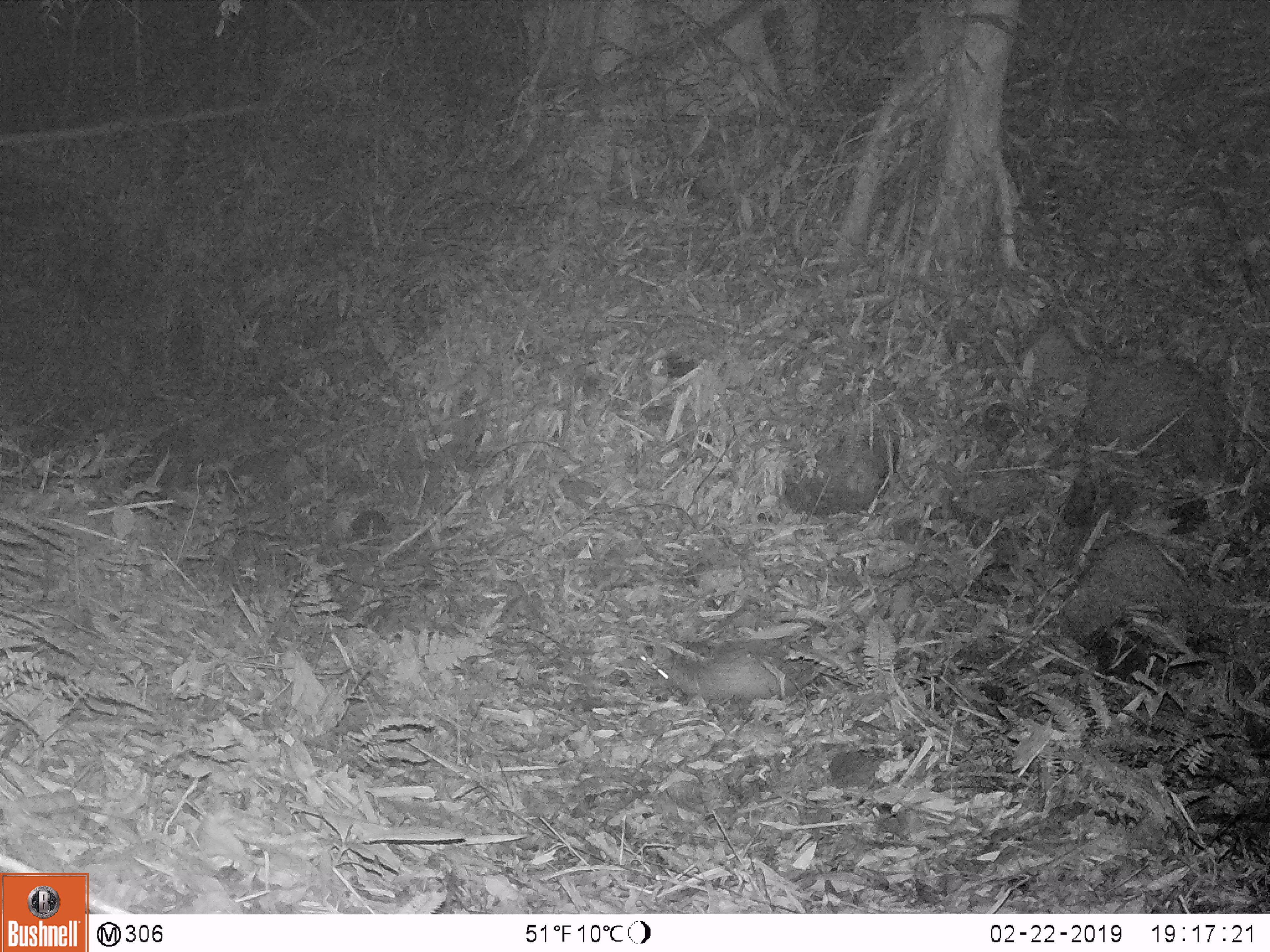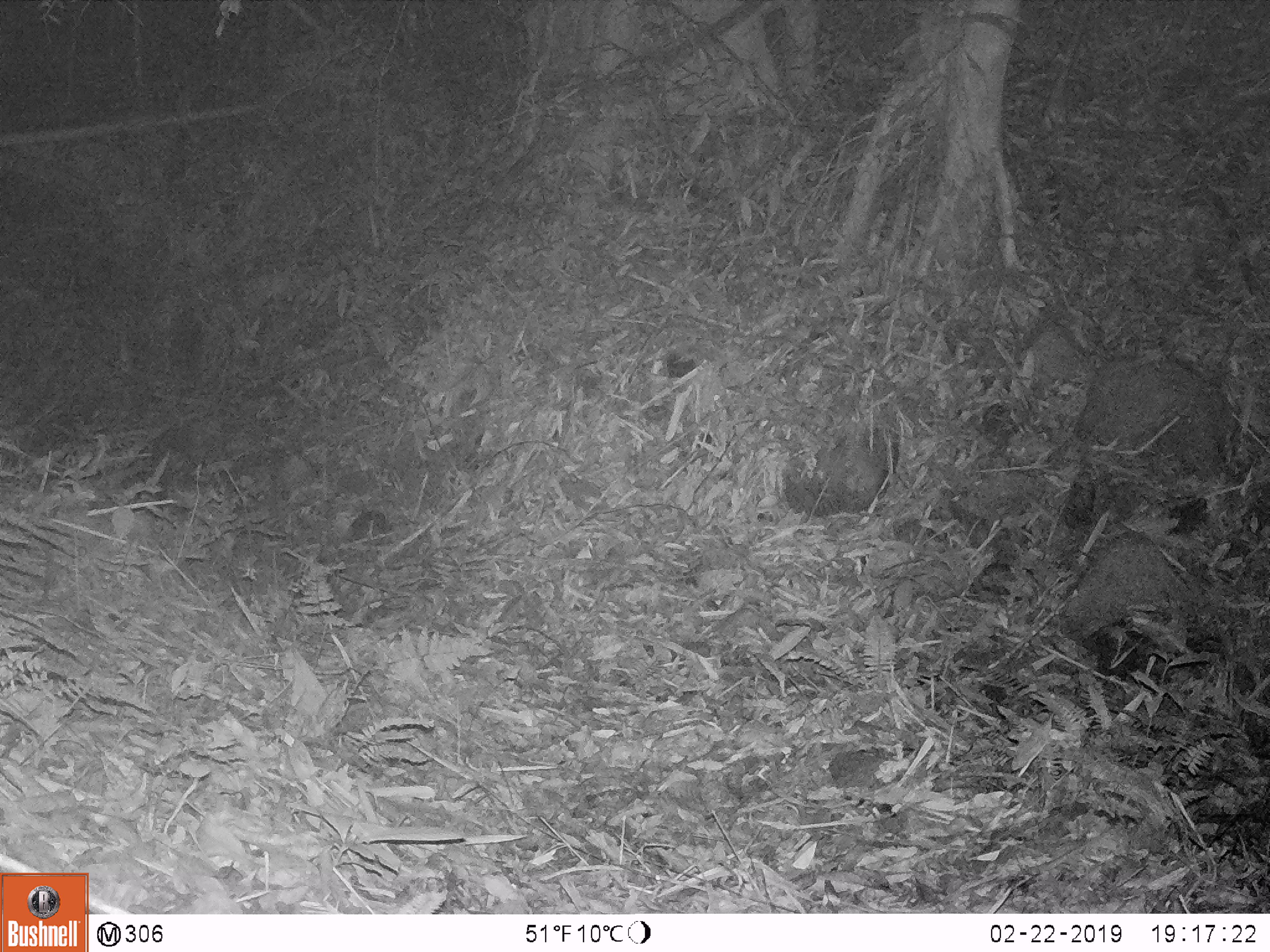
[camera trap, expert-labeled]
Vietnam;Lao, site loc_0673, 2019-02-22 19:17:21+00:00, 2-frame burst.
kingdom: Animalia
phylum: Chordata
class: Mammalia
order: Rodentia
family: Hystricidae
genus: Atherurus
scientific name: Atherurus macrourus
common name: asiatic brush-tailed porcupine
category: asiatic brush tailed porcupine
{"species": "asiatic brush tailed porcupine (asiatic brush-tailed porcupine) (Atherurus macrourus)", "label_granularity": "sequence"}